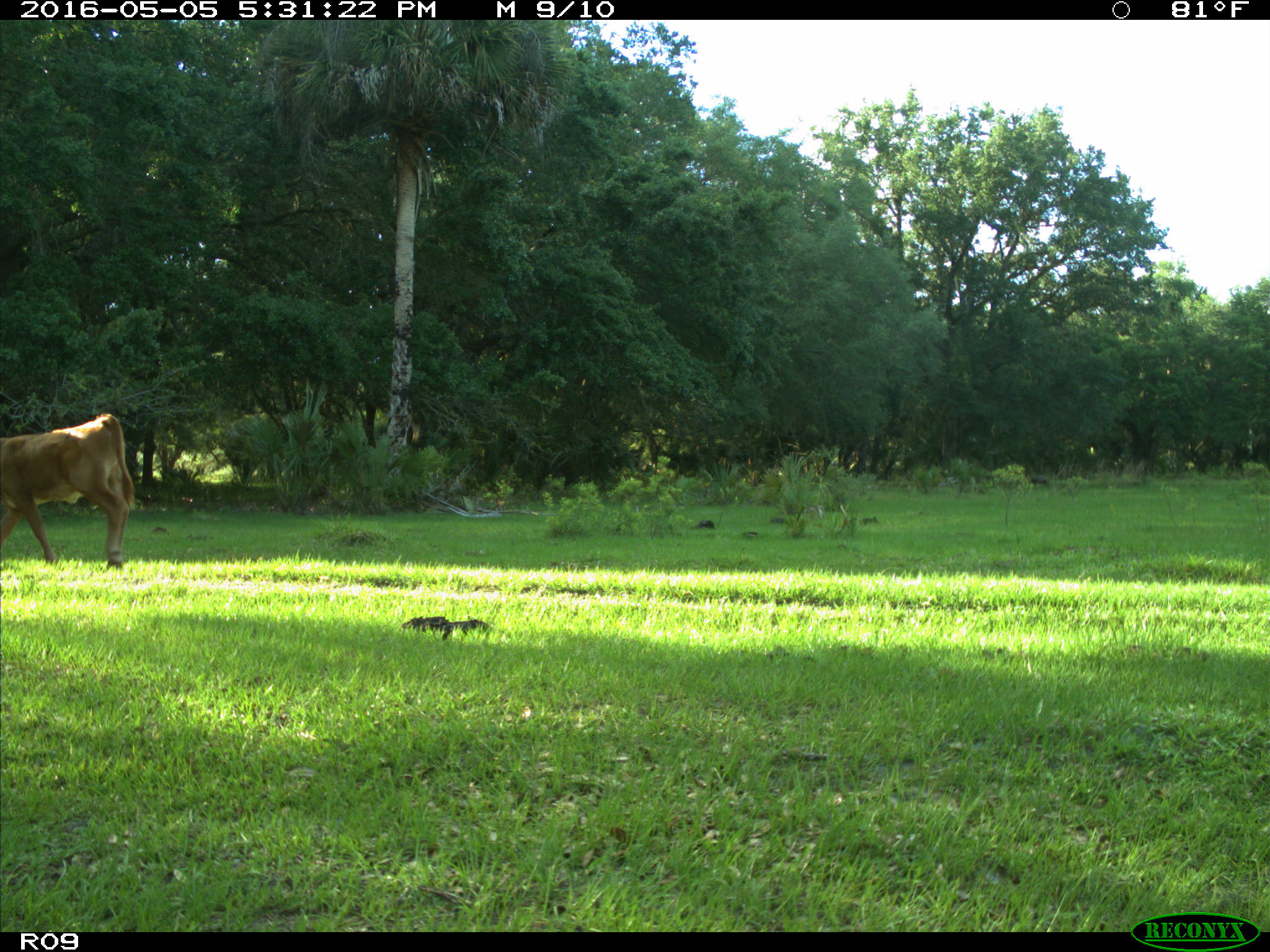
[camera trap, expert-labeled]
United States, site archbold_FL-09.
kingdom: Animalia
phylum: Chordata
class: Mammalia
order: Artiodactyla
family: Bovidae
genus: Bos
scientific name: Bos taurus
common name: domestic cow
Bos taurus (domestic cow).